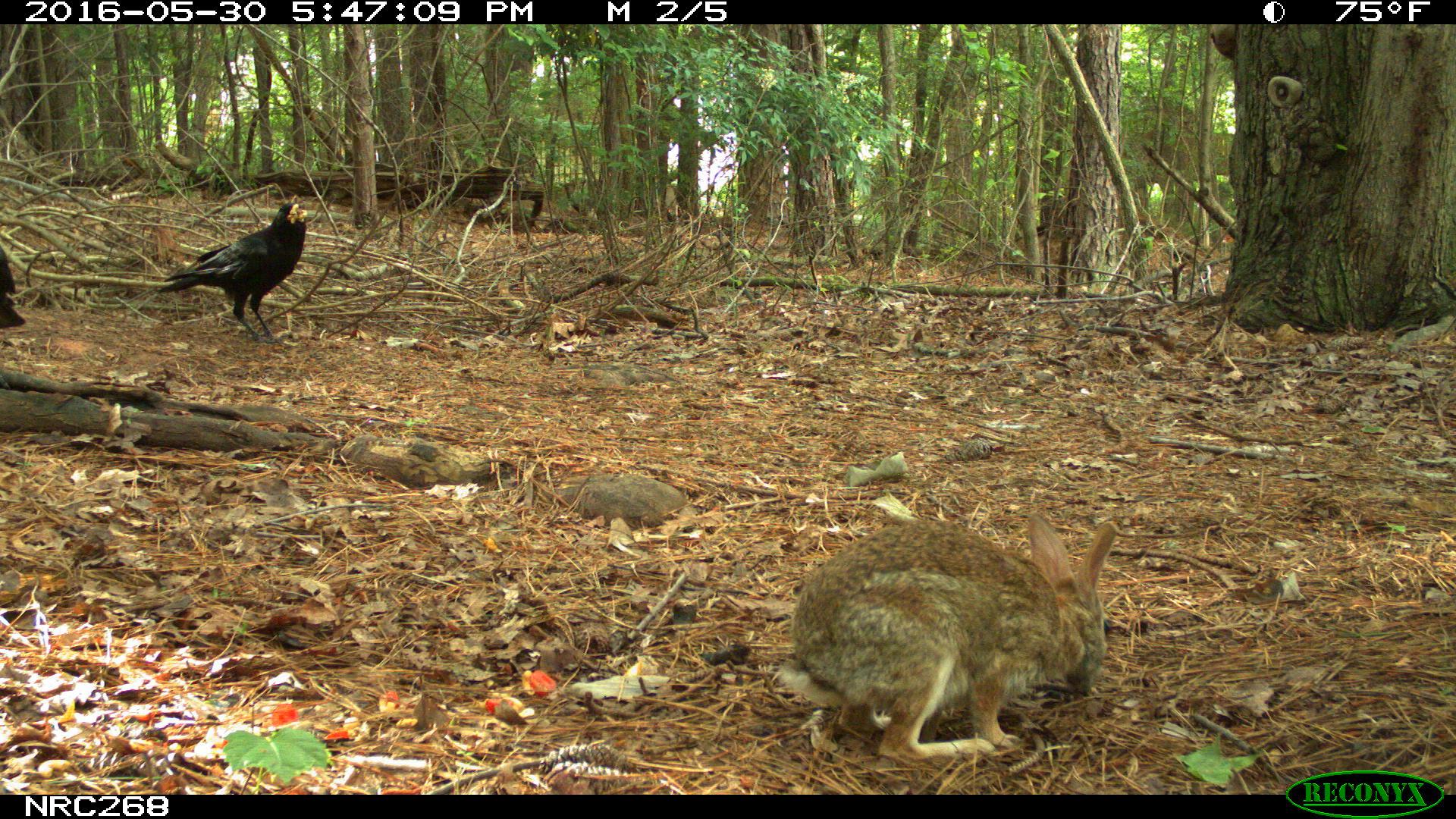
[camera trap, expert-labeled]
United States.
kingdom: Animalia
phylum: Chordata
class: Mammalia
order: Lagomorpha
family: Leporidae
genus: Sylvilagus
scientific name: Sylvilagus floridanus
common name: eastern cottontail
Eastern Cottontail (Sylvilagus floridanus).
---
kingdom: Animalia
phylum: Chordata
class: Aves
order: Passeriformes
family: Corvidae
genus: Corvus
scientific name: Corvus brachyrhynchos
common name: american crow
American Crow (Corvus brachyrhynchos).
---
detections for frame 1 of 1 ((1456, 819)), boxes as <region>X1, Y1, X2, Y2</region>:
American Crow: <region>159, 198, 335, 346</region>
Eastern Cottontail: <region>782, 508, 1128, 773</region>